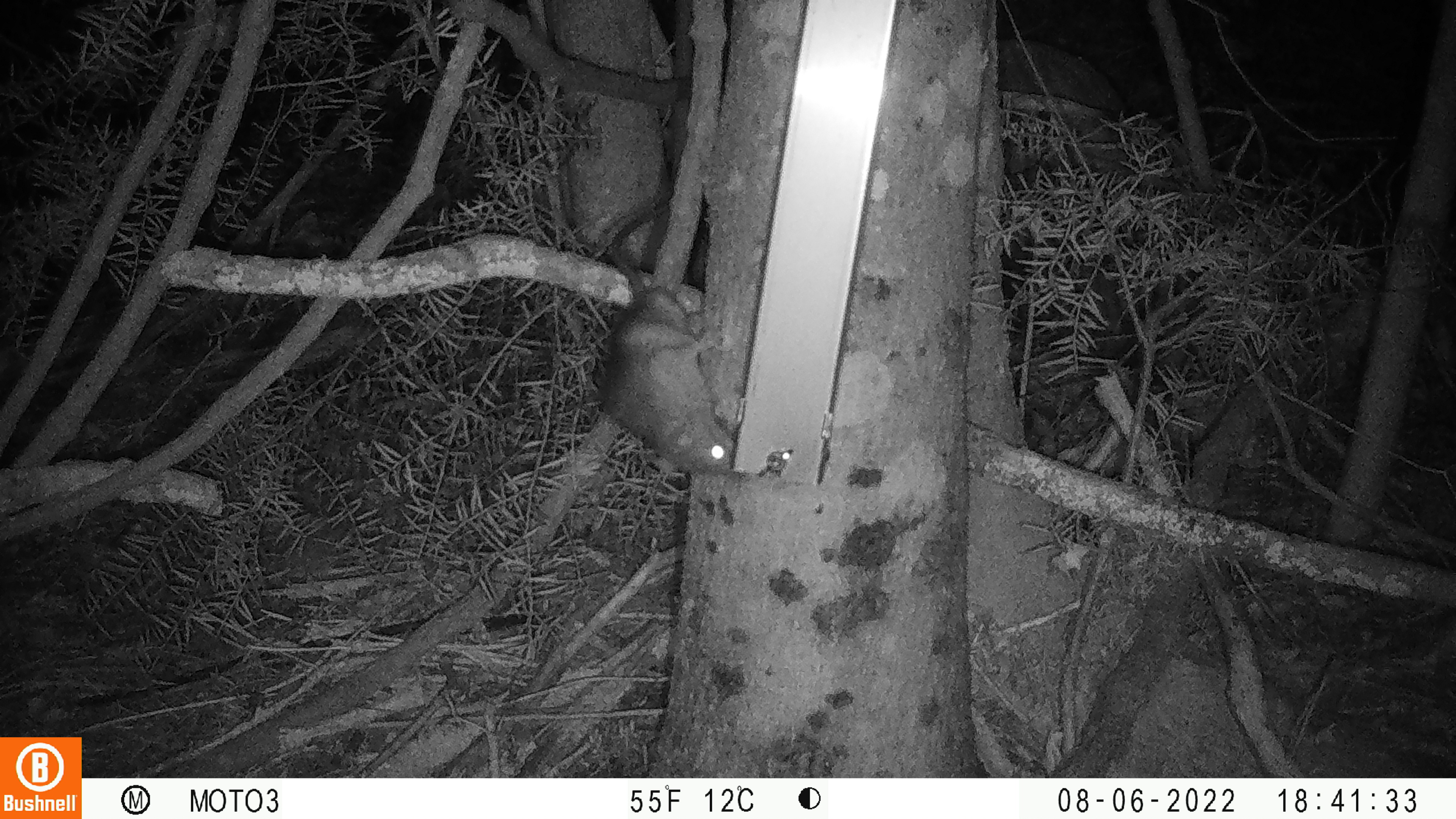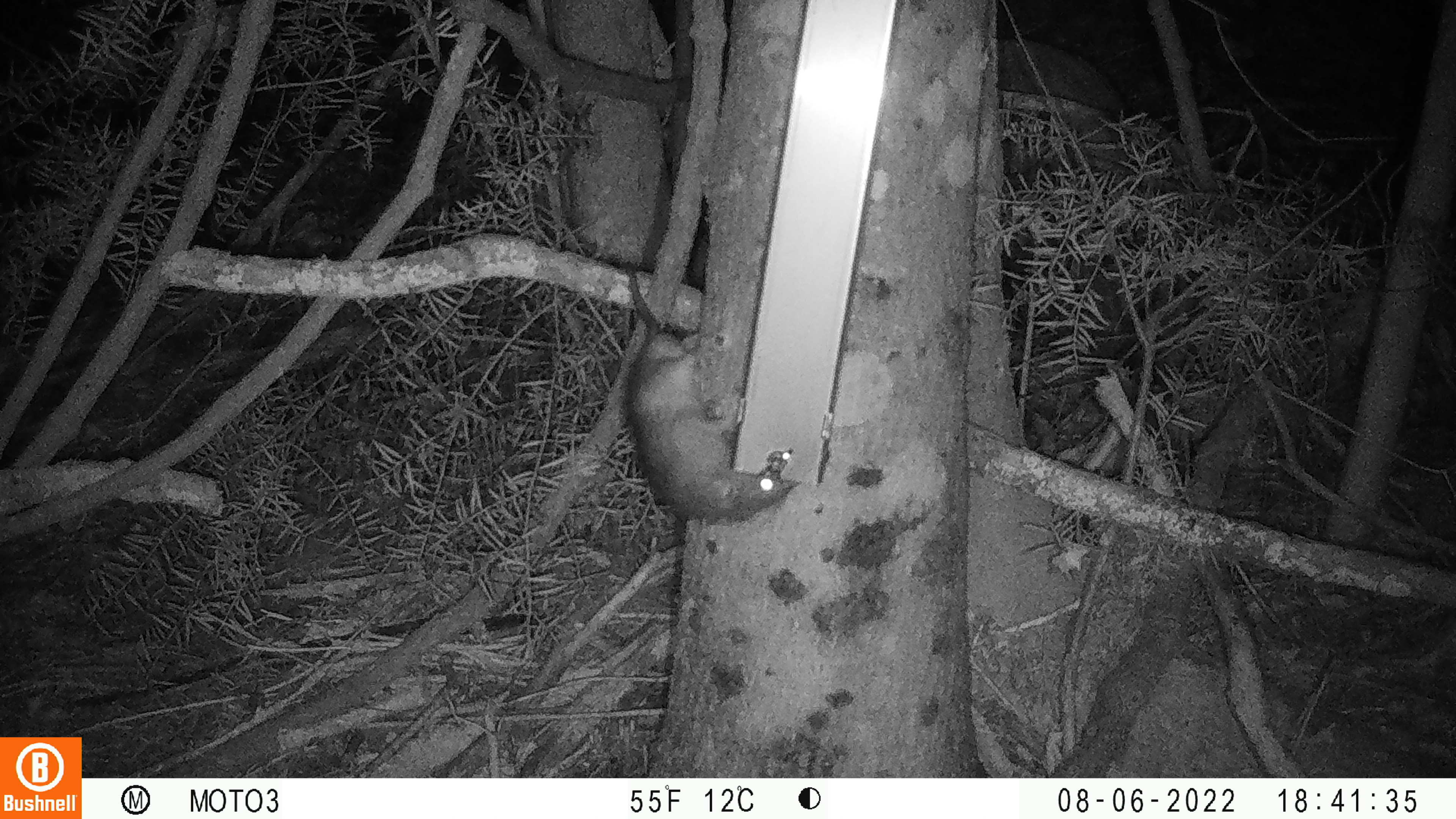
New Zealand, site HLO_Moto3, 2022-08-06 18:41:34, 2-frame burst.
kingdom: Animalia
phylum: Chordata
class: Mammalia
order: Rodentia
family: Muridae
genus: Rattus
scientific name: Rattus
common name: rat